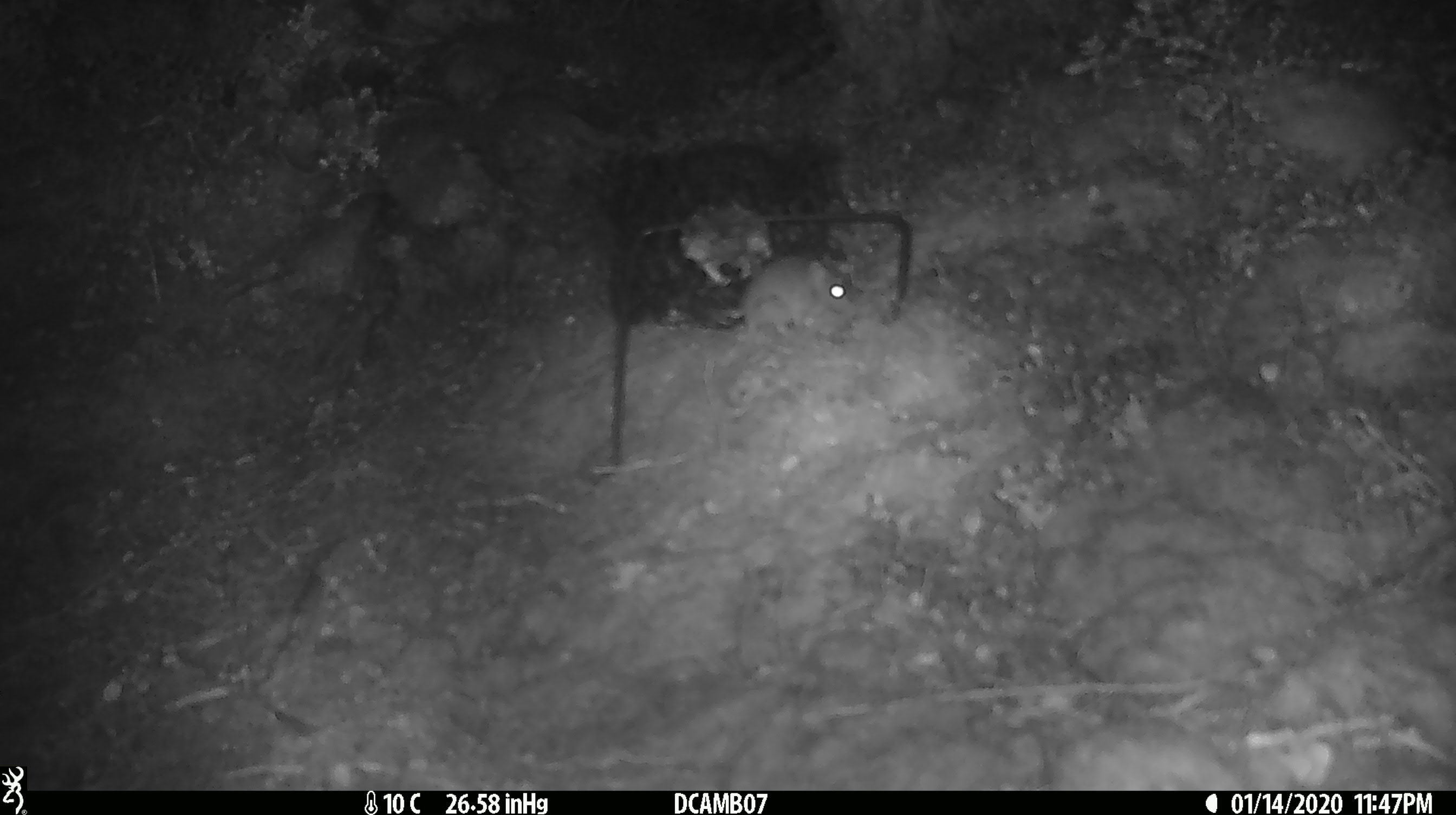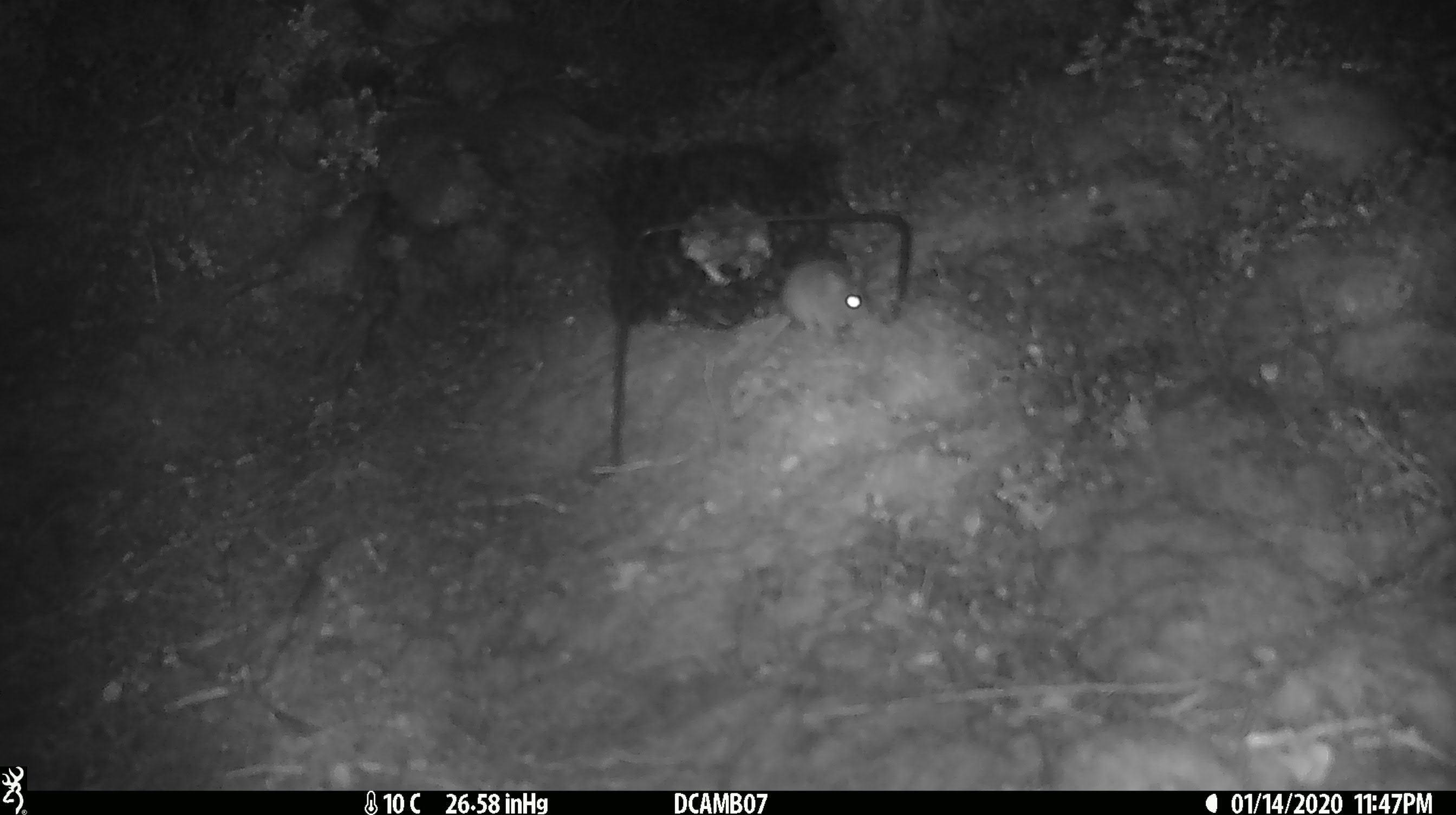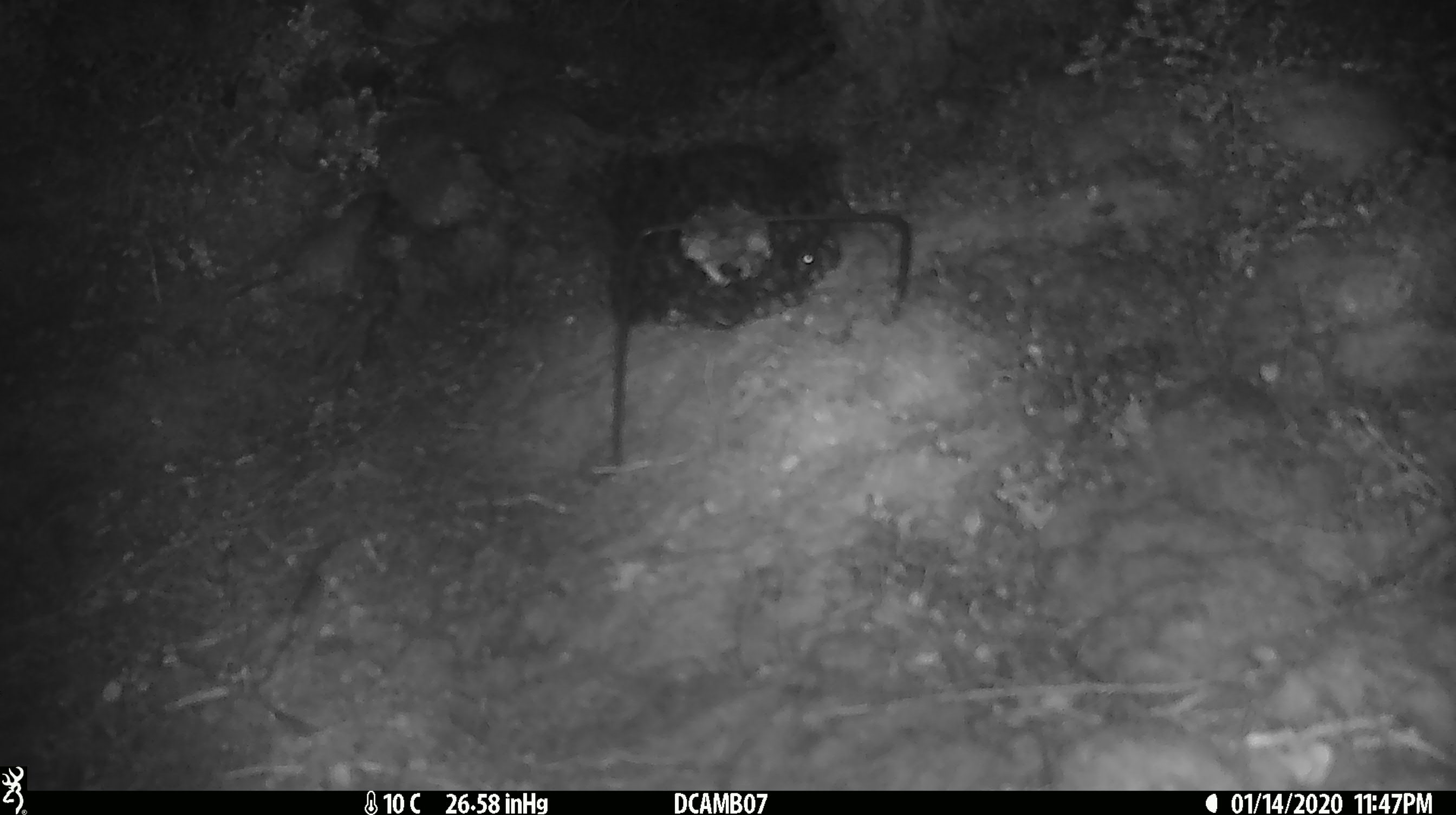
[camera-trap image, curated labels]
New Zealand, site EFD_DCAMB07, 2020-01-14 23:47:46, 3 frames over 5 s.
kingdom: Animalia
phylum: Chordata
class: Mammalia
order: Rodentia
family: Muridae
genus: Mus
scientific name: Mus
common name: mouse